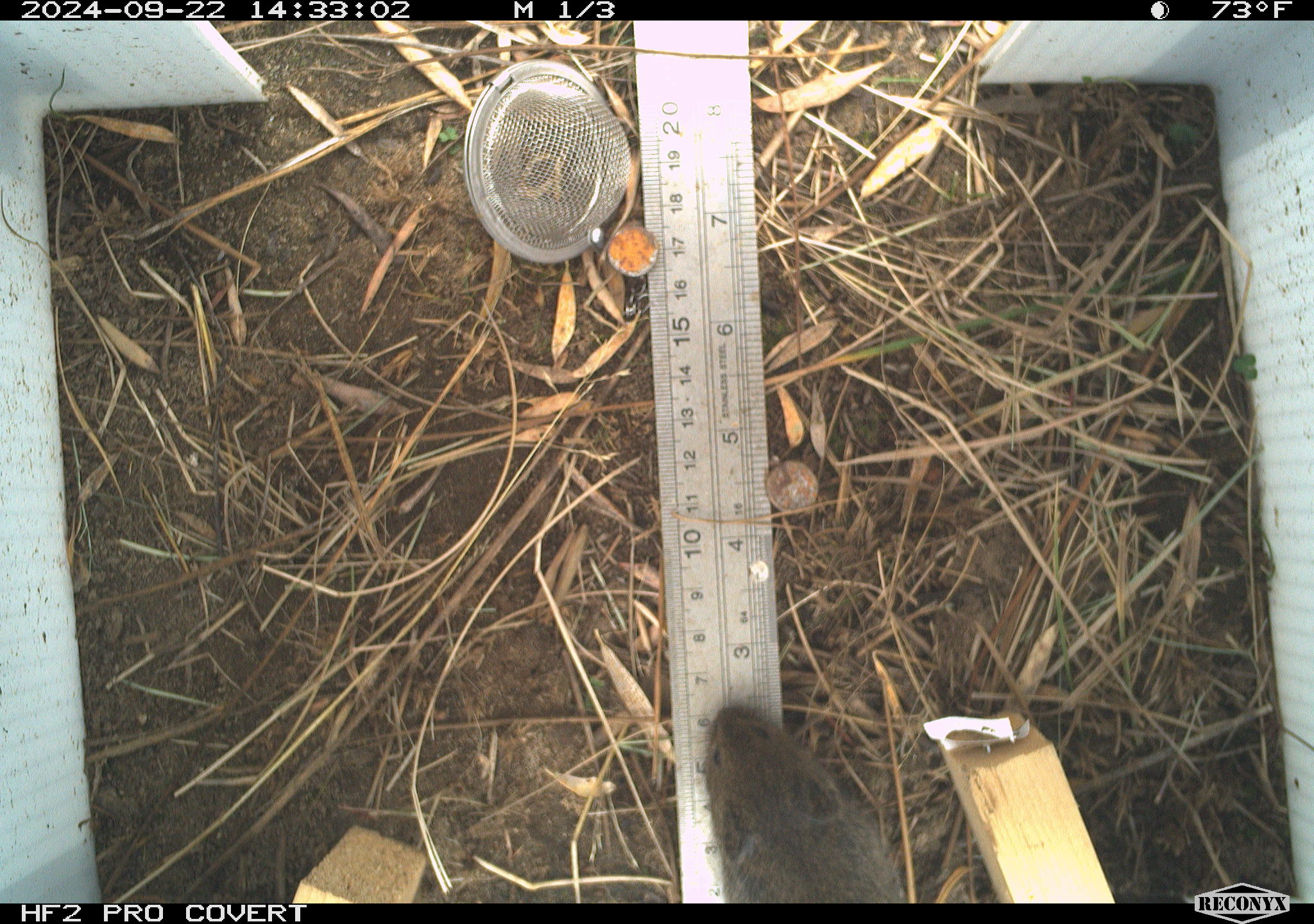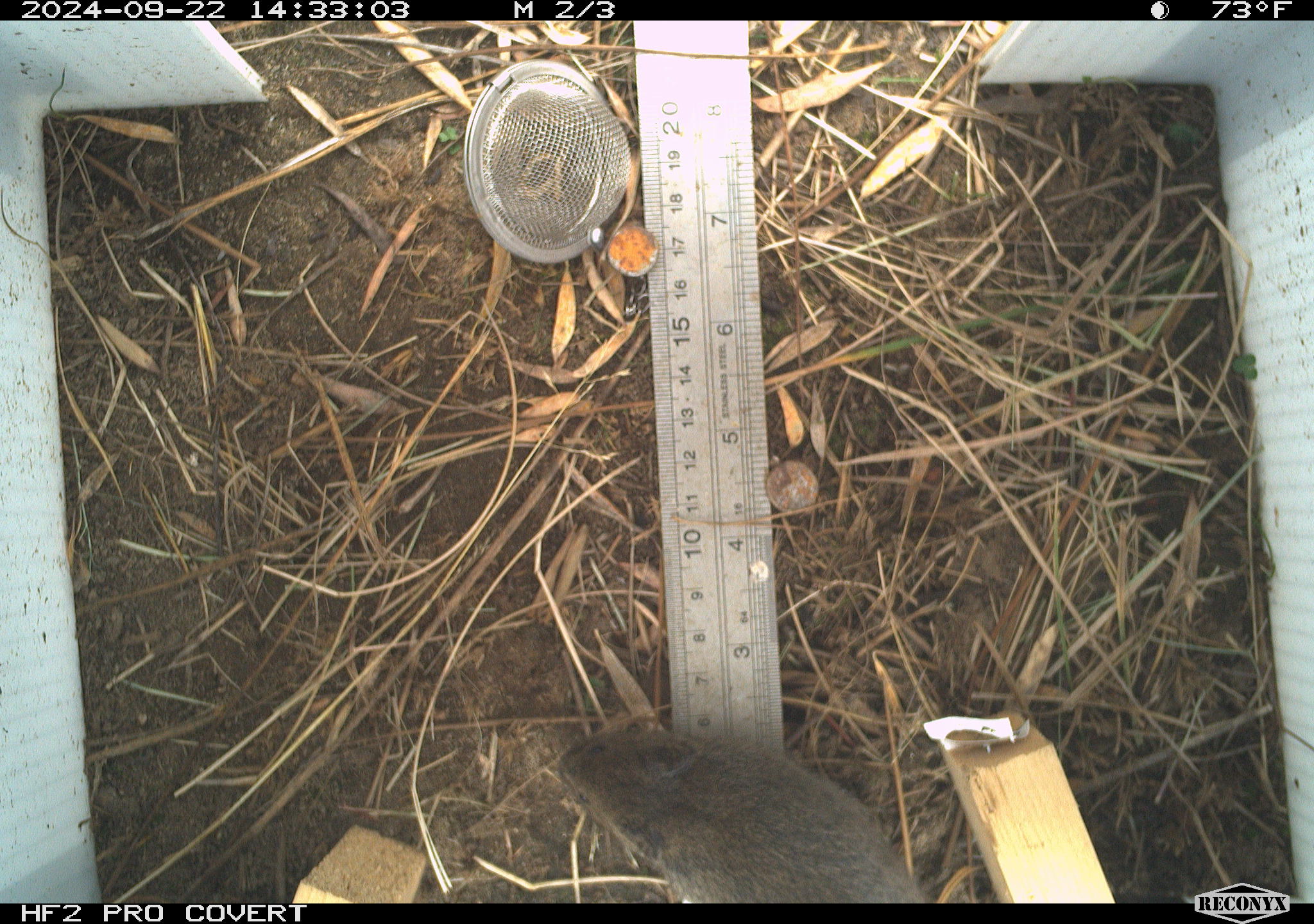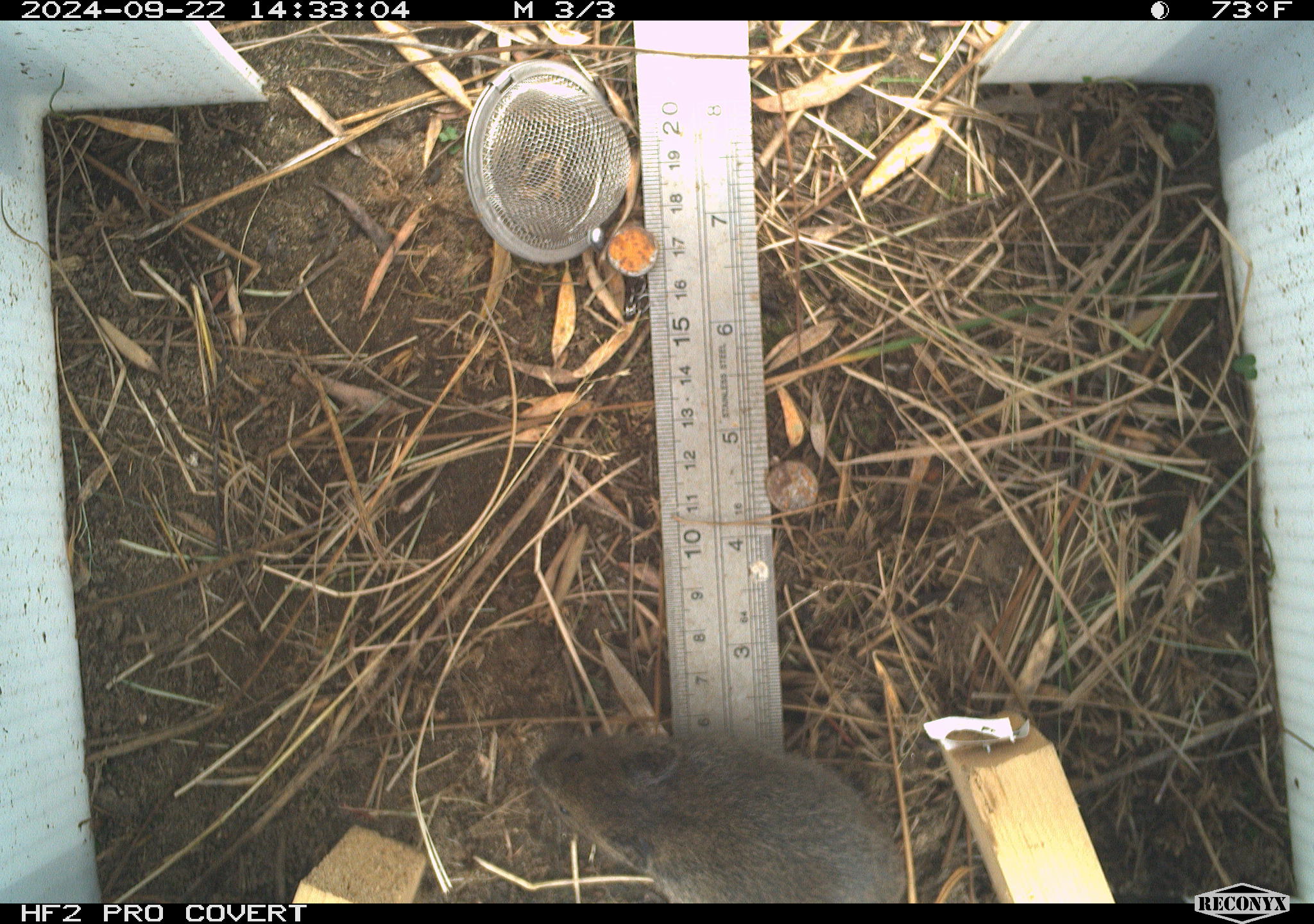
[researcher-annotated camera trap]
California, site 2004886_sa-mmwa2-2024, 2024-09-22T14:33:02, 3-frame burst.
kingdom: Animalia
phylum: Chordata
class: Mammalia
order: Rodentia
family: Cricetidae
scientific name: Arvicolinae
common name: voles, lemmings, and muskrats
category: arvicolinae subfamily